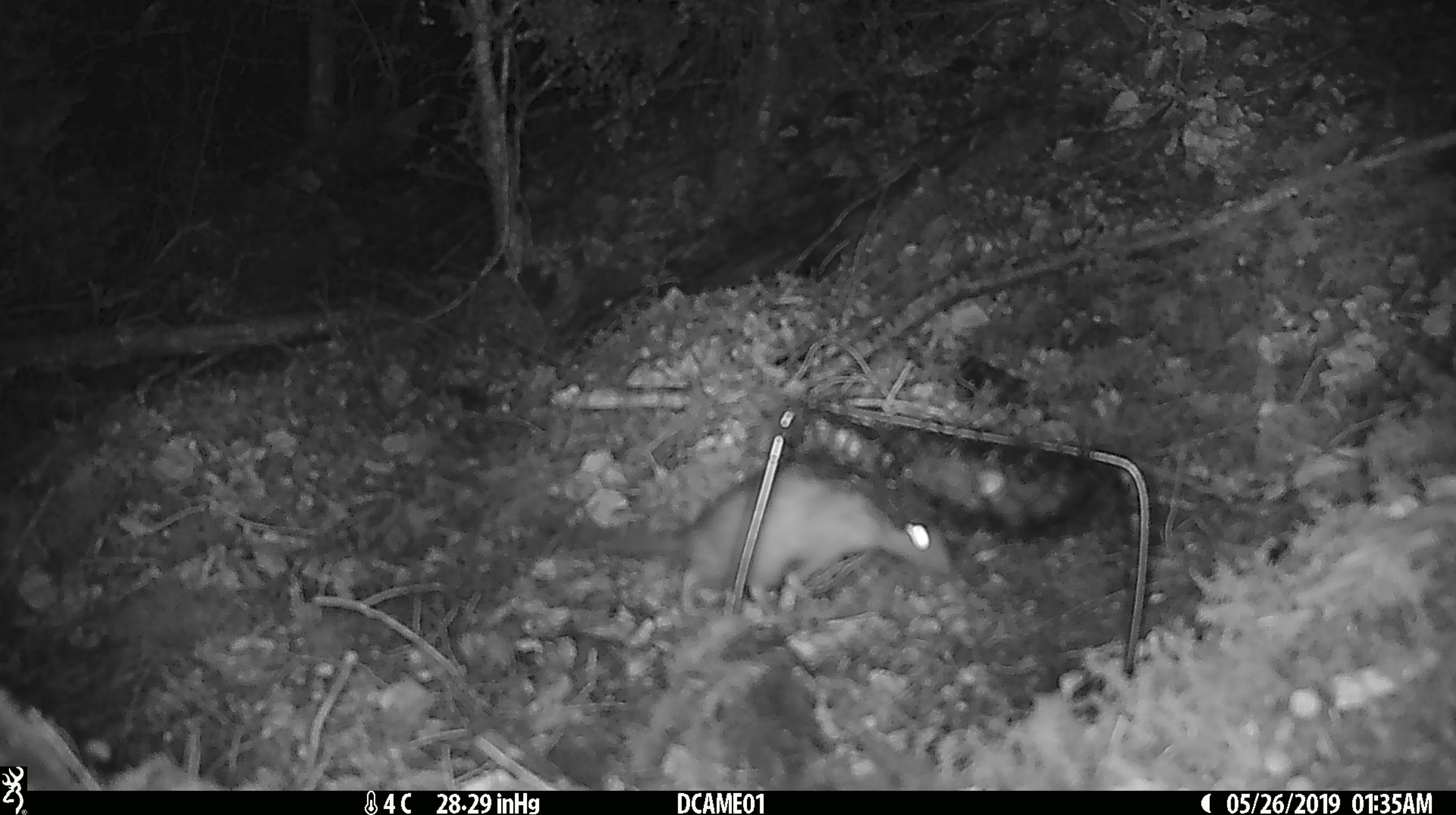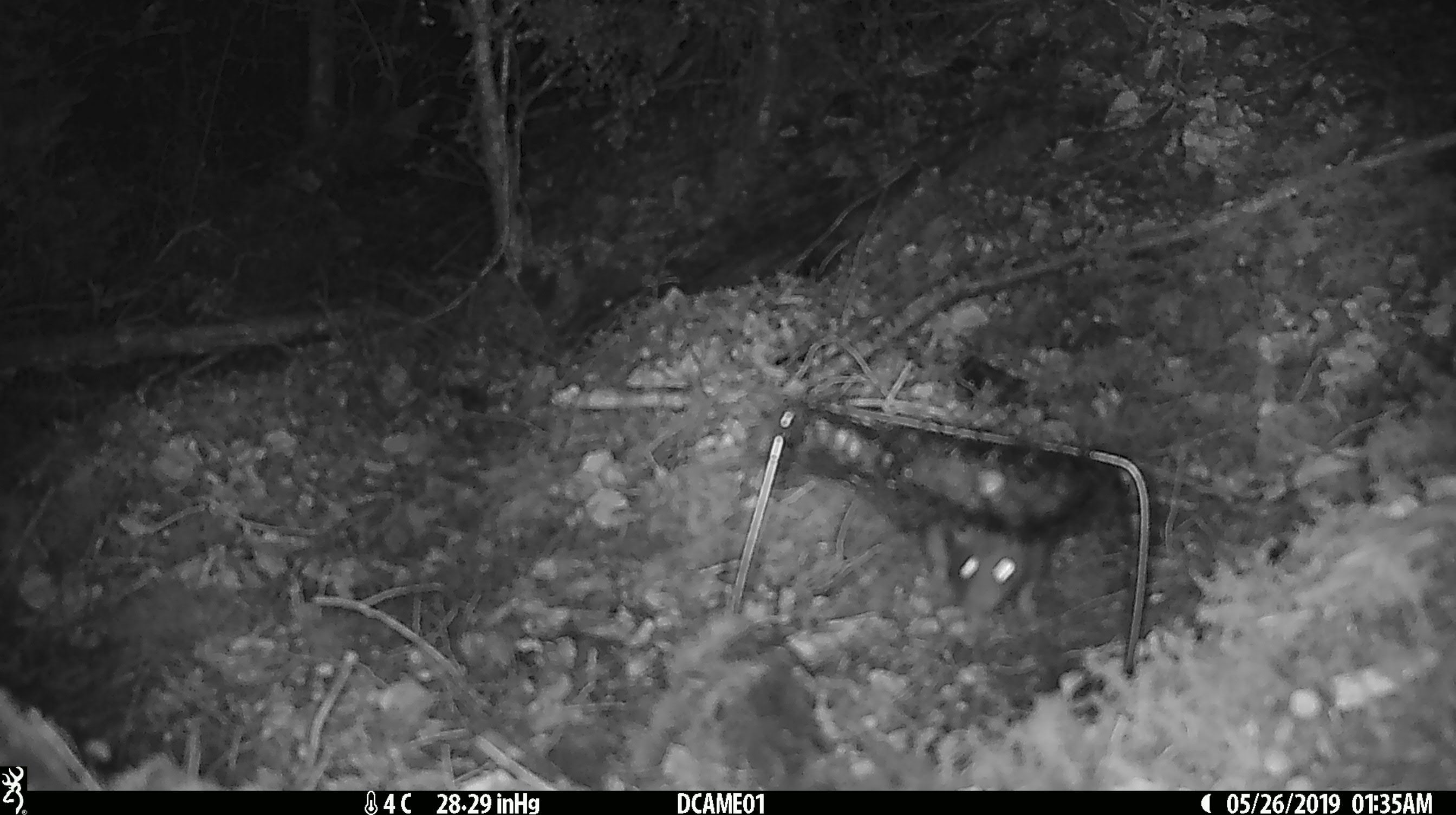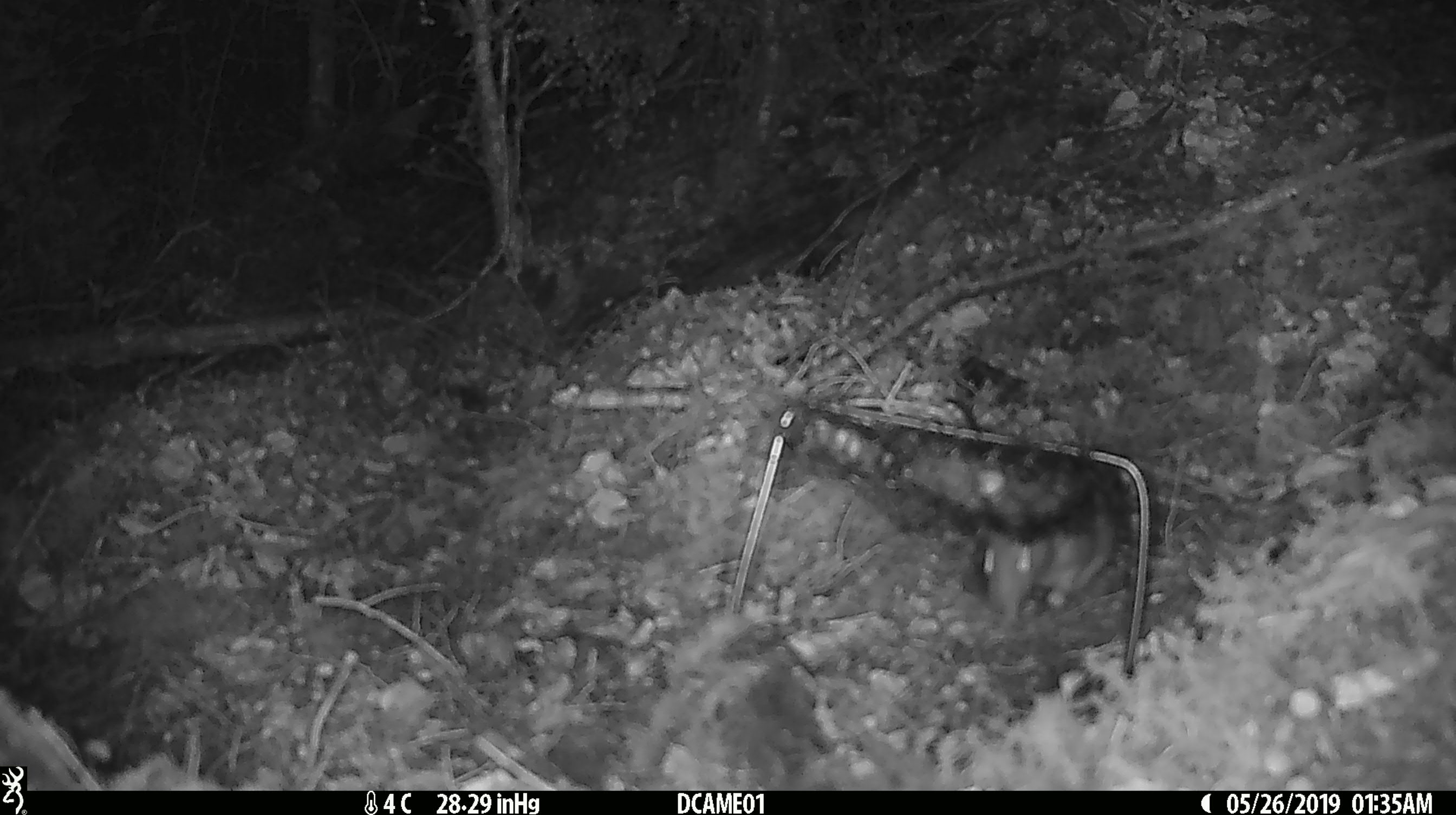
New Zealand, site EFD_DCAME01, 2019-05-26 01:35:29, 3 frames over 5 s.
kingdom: Animalia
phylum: Chordata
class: Mammalia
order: Rodentia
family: Muridae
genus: Rattus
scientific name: Rattus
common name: rat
Rat (Rattus).